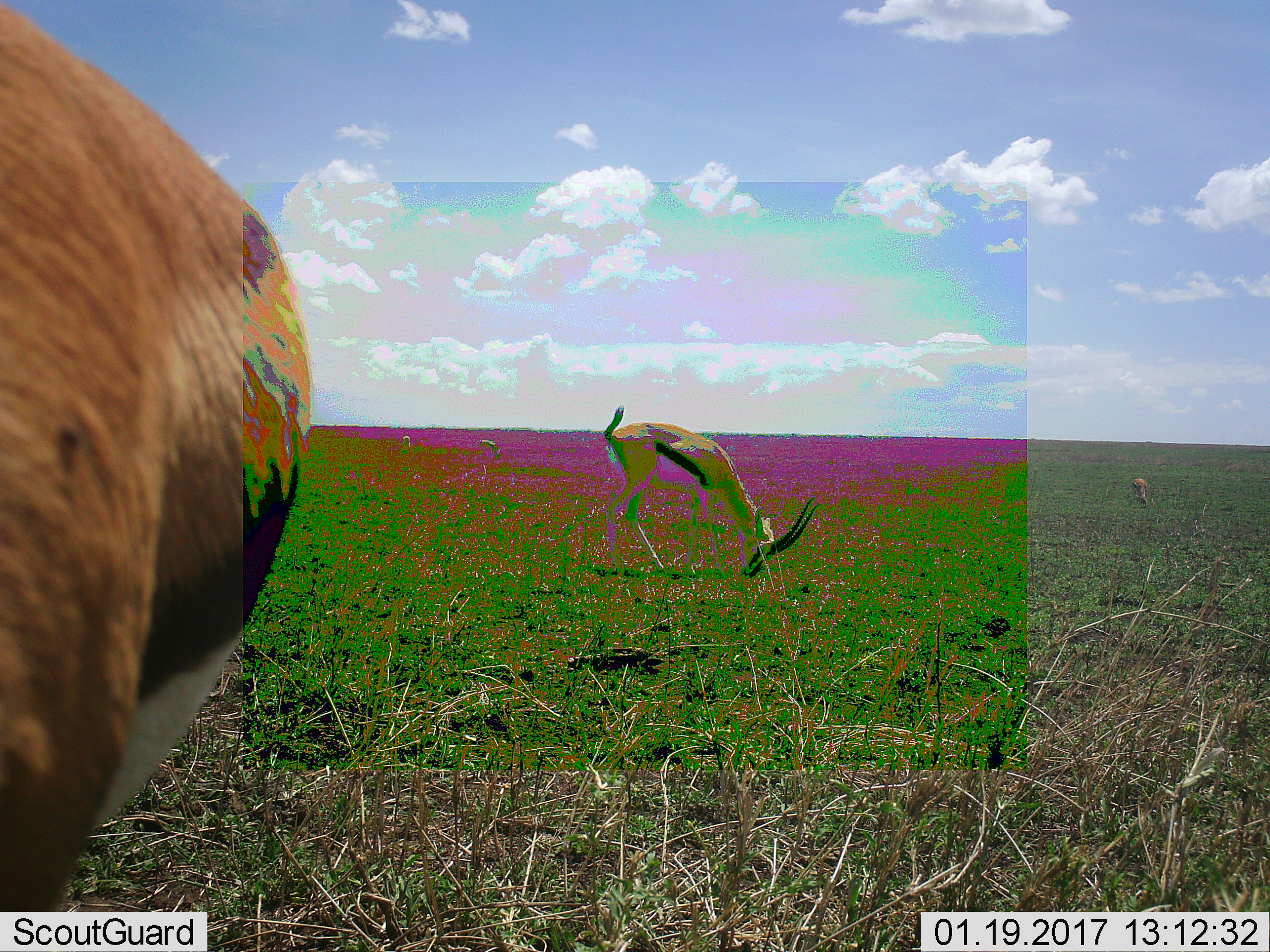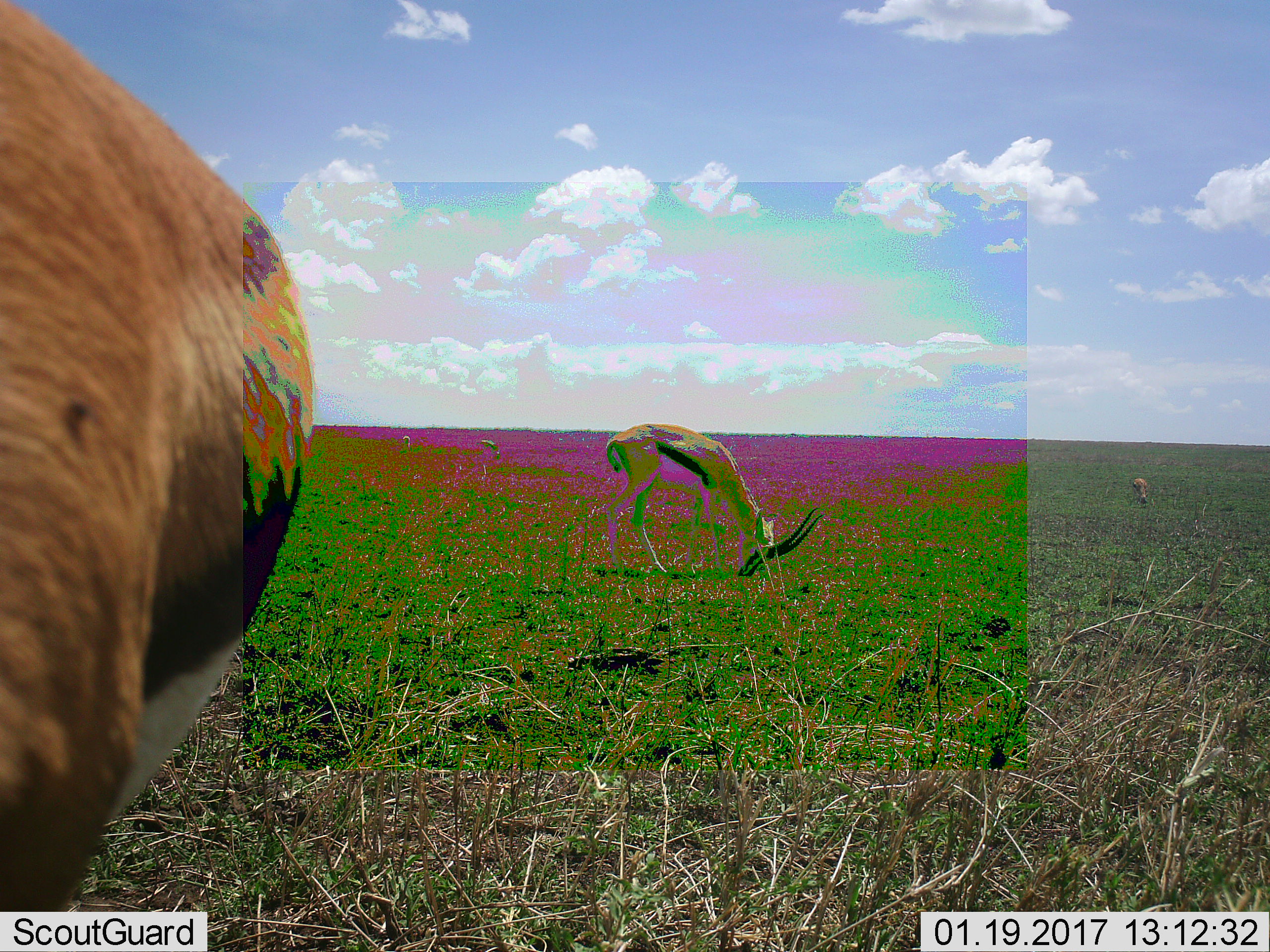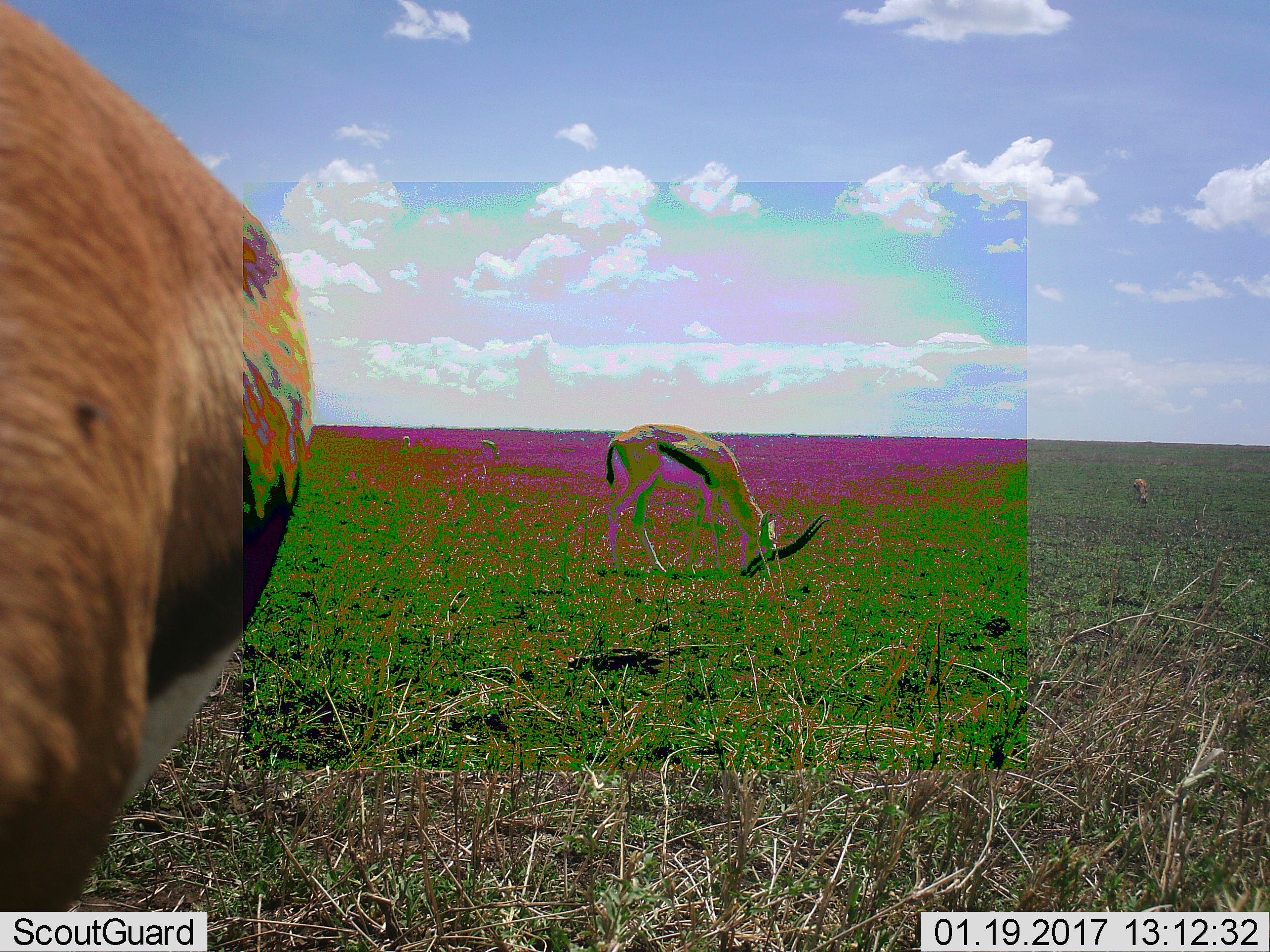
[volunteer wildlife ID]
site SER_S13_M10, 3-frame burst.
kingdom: Animalia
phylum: Chordata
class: Mammalia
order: Artiodactyla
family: Bovidae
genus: Eudorcas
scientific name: Eudorcas thomsonii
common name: thomson's gazelle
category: gazellethomsons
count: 4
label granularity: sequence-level